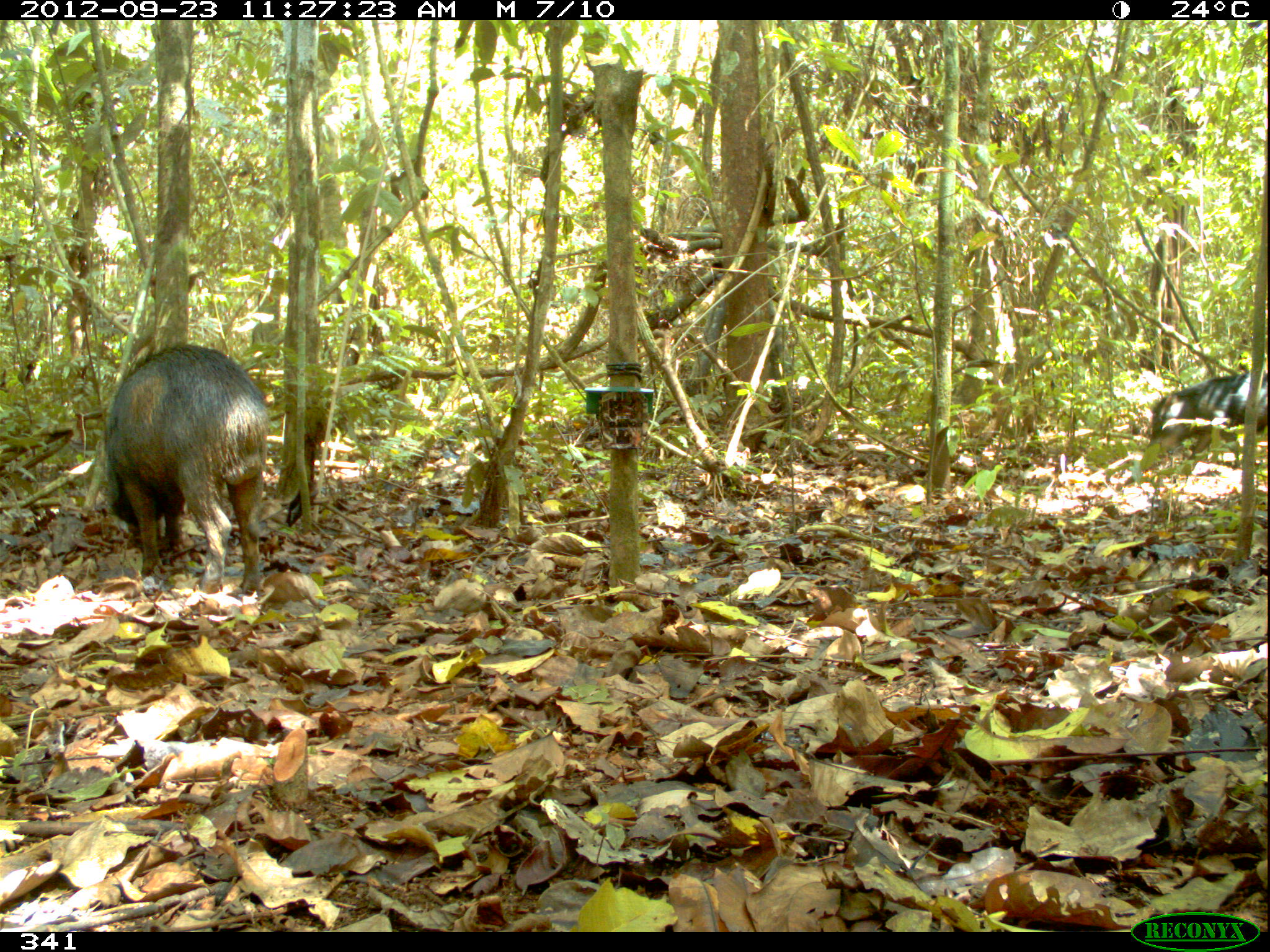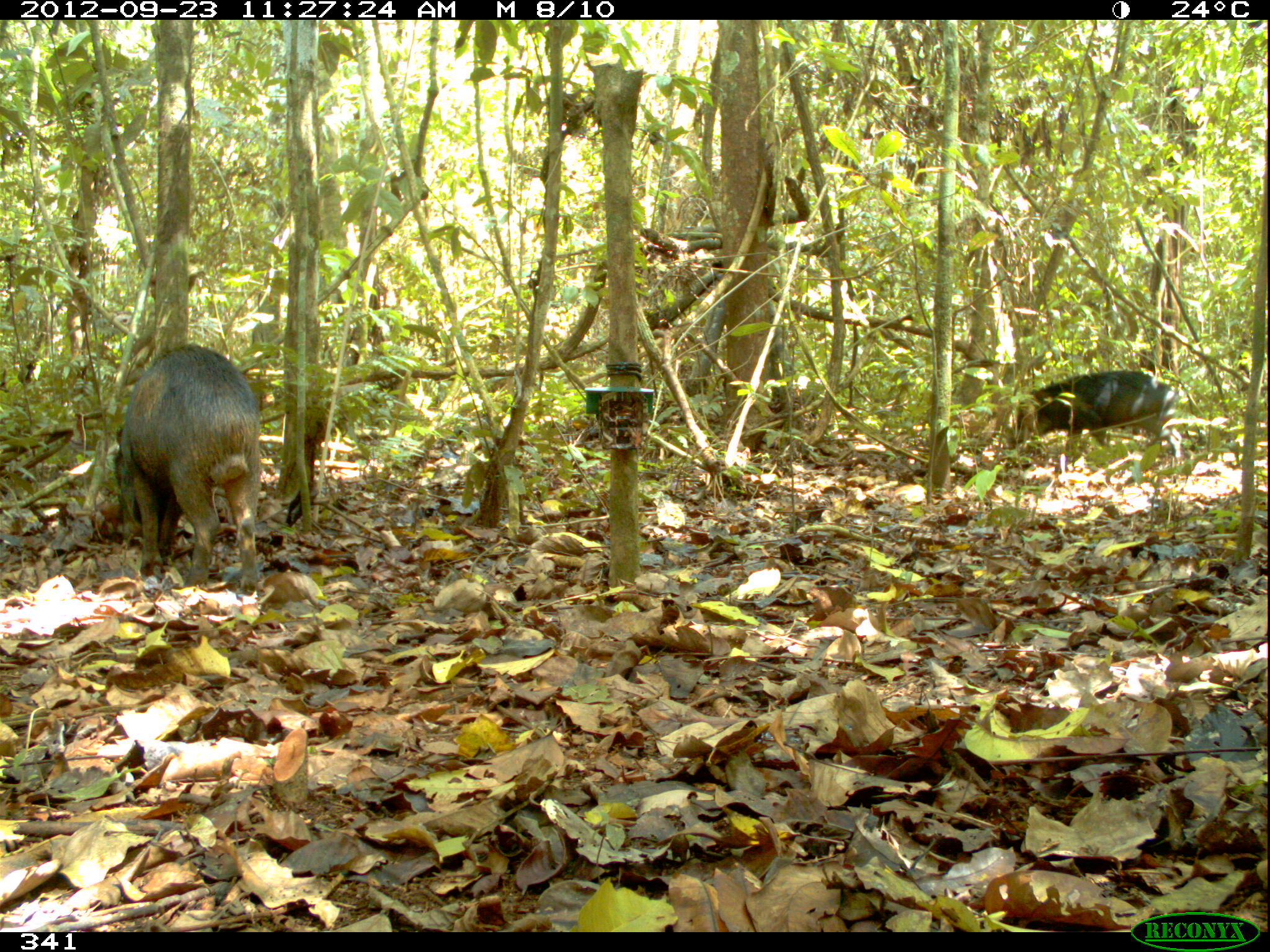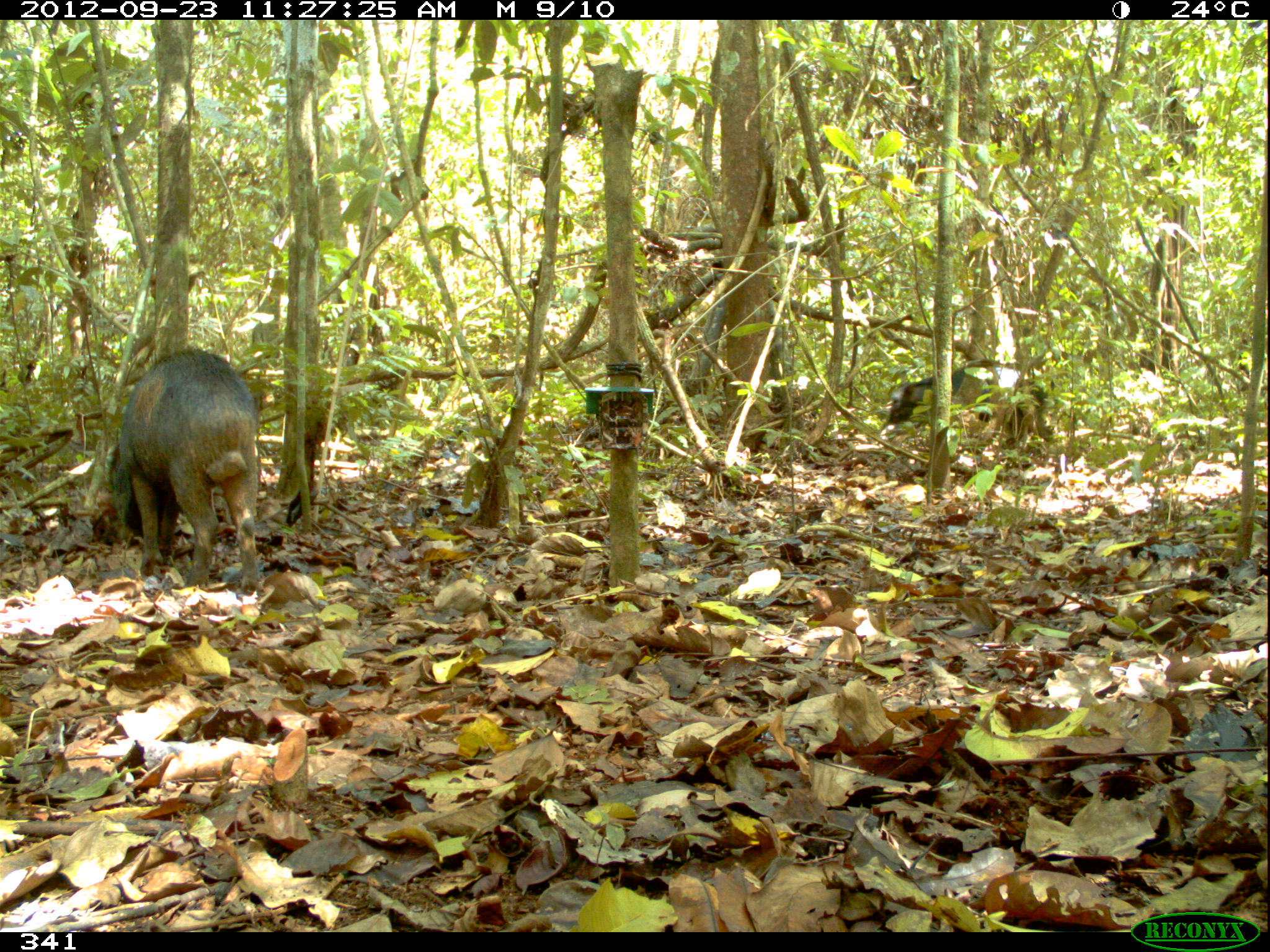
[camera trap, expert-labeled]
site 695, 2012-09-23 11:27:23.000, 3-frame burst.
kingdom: Animalia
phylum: Chordata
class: Mammalia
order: Artiodactyla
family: Tayassuidae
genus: Tayassu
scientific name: Tayassu pecari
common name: white-lipped peccary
Tayassu pecari (white-lipped peccary).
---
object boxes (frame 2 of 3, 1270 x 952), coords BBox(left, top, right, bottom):
tayassu pecari: BBox(114, 344, 259, 593); BBox(1017, 369, 1181, 456)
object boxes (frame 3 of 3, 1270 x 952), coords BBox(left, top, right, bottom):
tayassu pecari: BBox(107, 347, 259, 594); BBox(888, 358, 1042, 443)